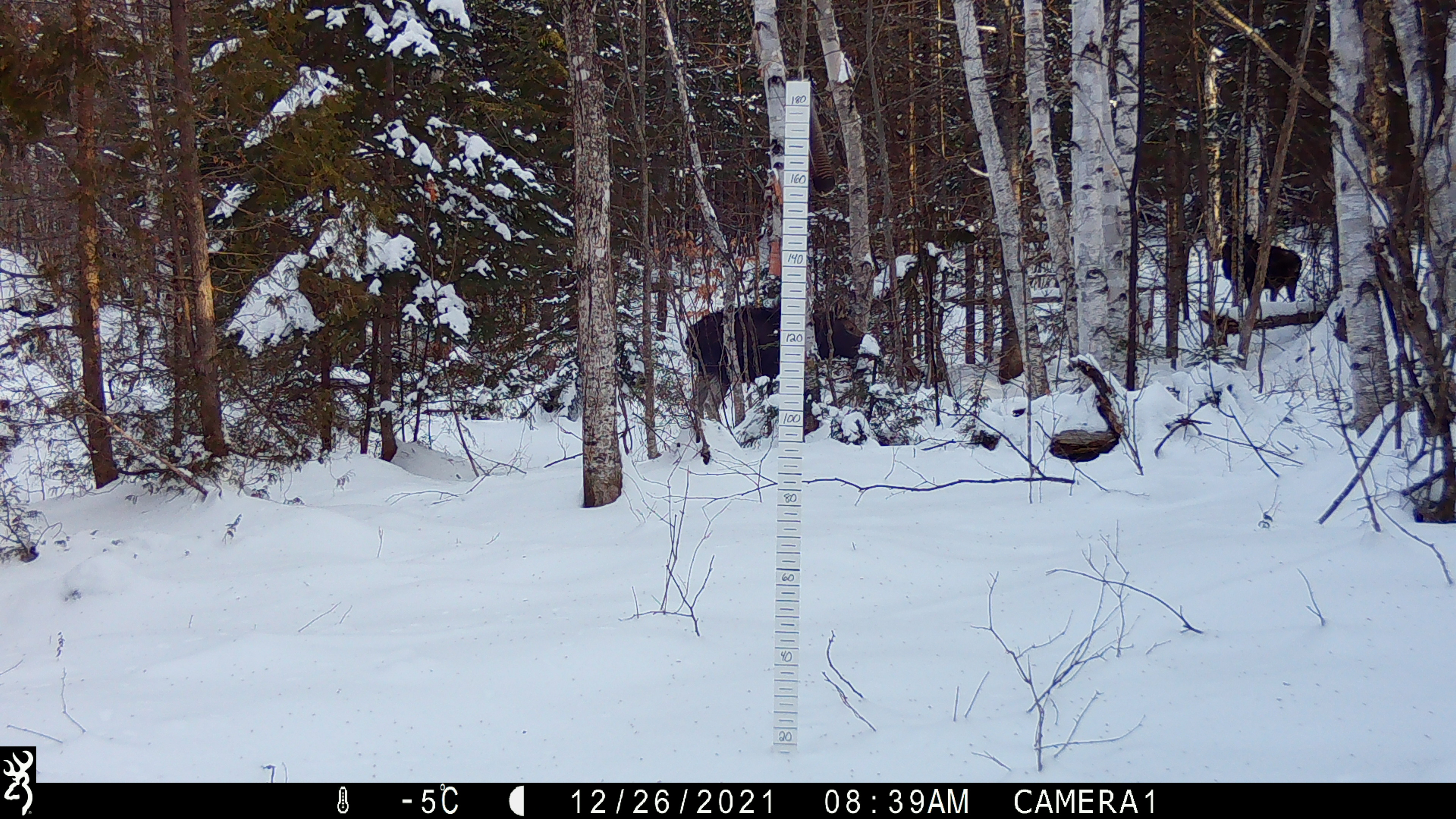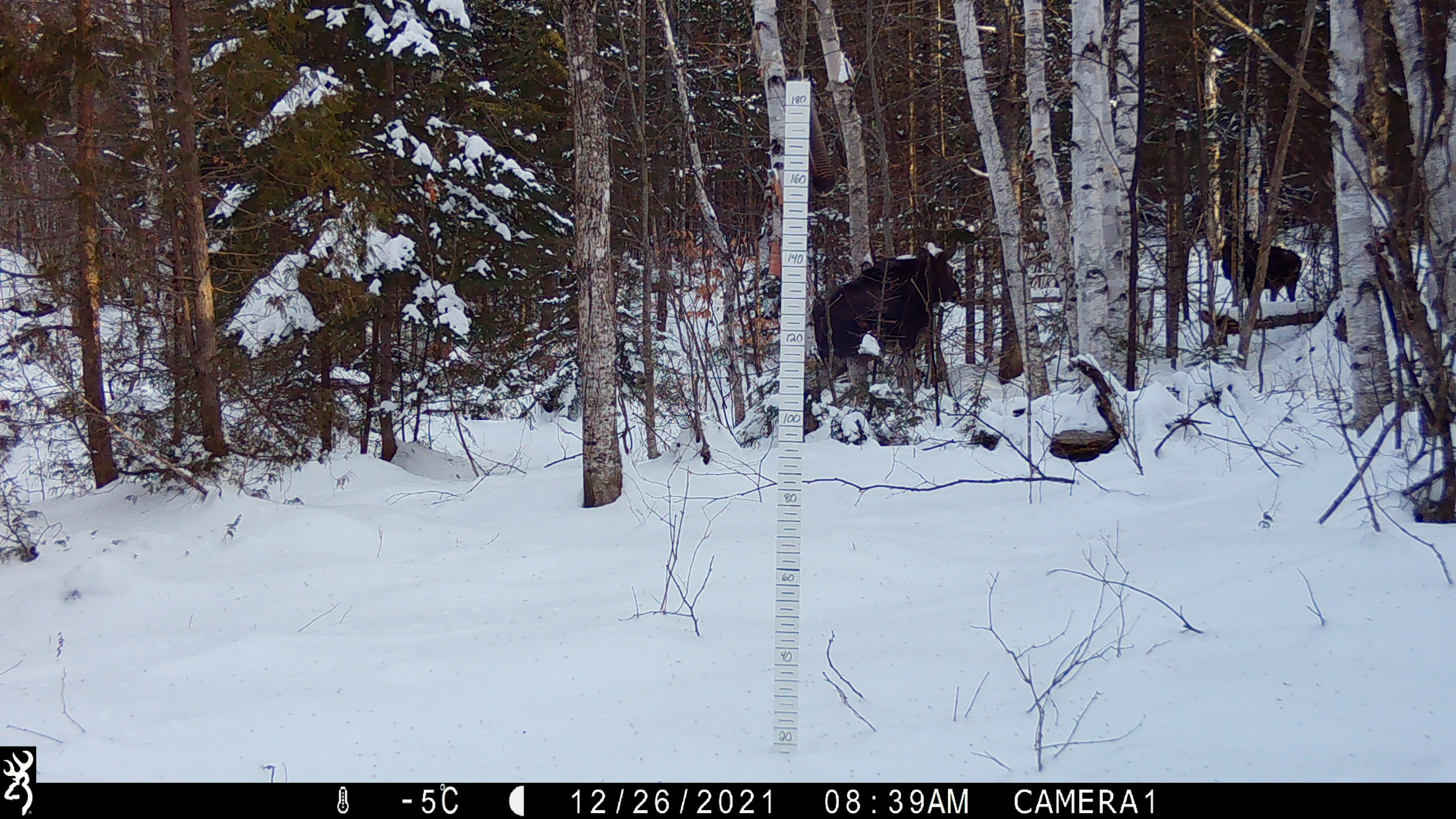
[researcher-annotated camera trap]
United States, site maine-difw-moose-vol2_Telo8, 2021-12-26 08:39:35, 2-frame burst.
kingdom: Animalia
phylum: Chordata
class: Mammalia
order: Artiodactyla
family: Cervidae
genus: Alces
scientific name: Alces alces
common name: moose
Moose (Alces alces).